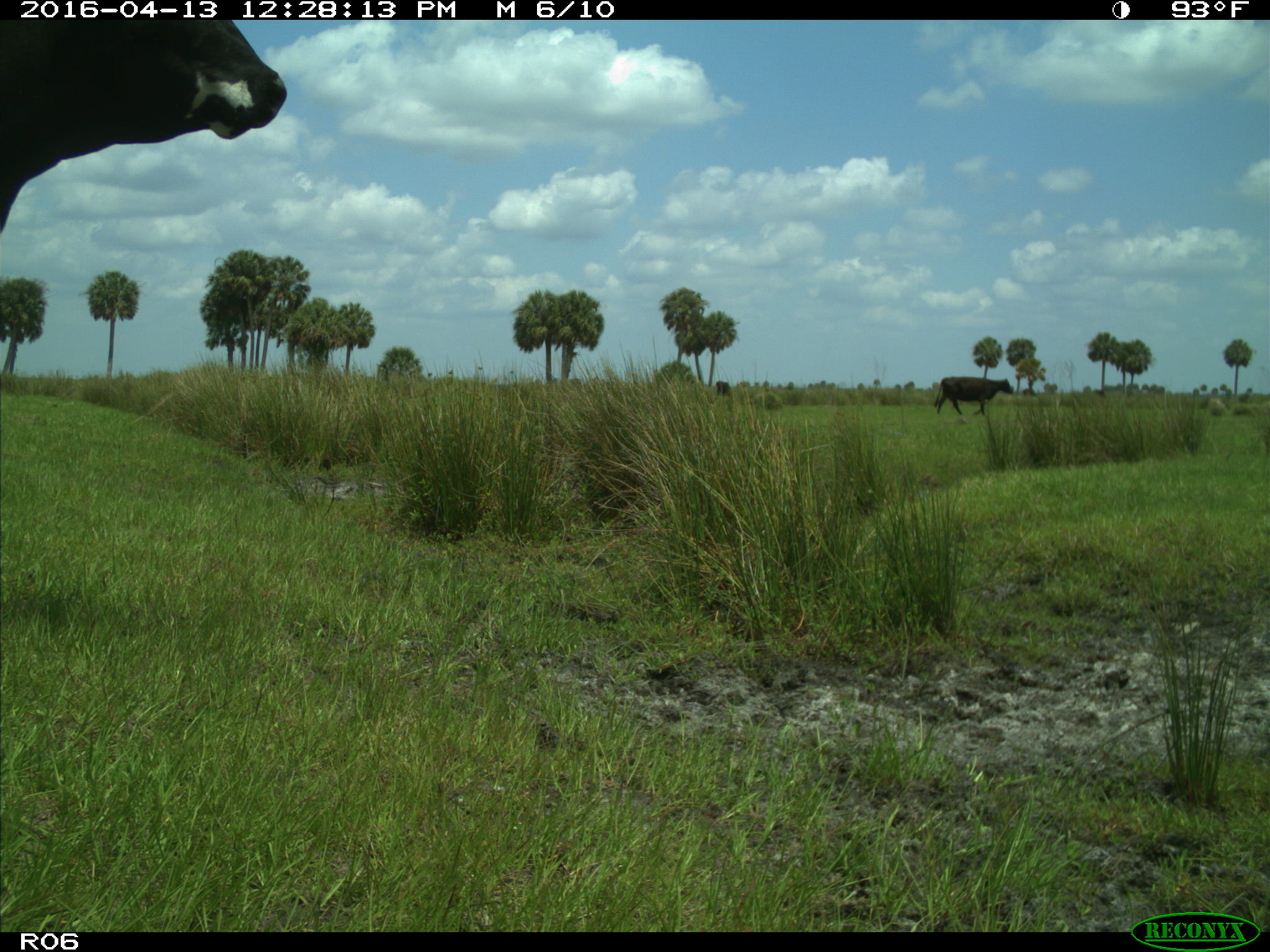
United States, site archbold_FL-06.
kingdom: Animalia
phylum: Chordata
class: Mammalia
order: Artiodactyla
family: Bovidae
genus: Bos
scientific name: Bos taurus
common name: domestic cow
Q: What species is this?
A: Bos taurus (domestic cow).